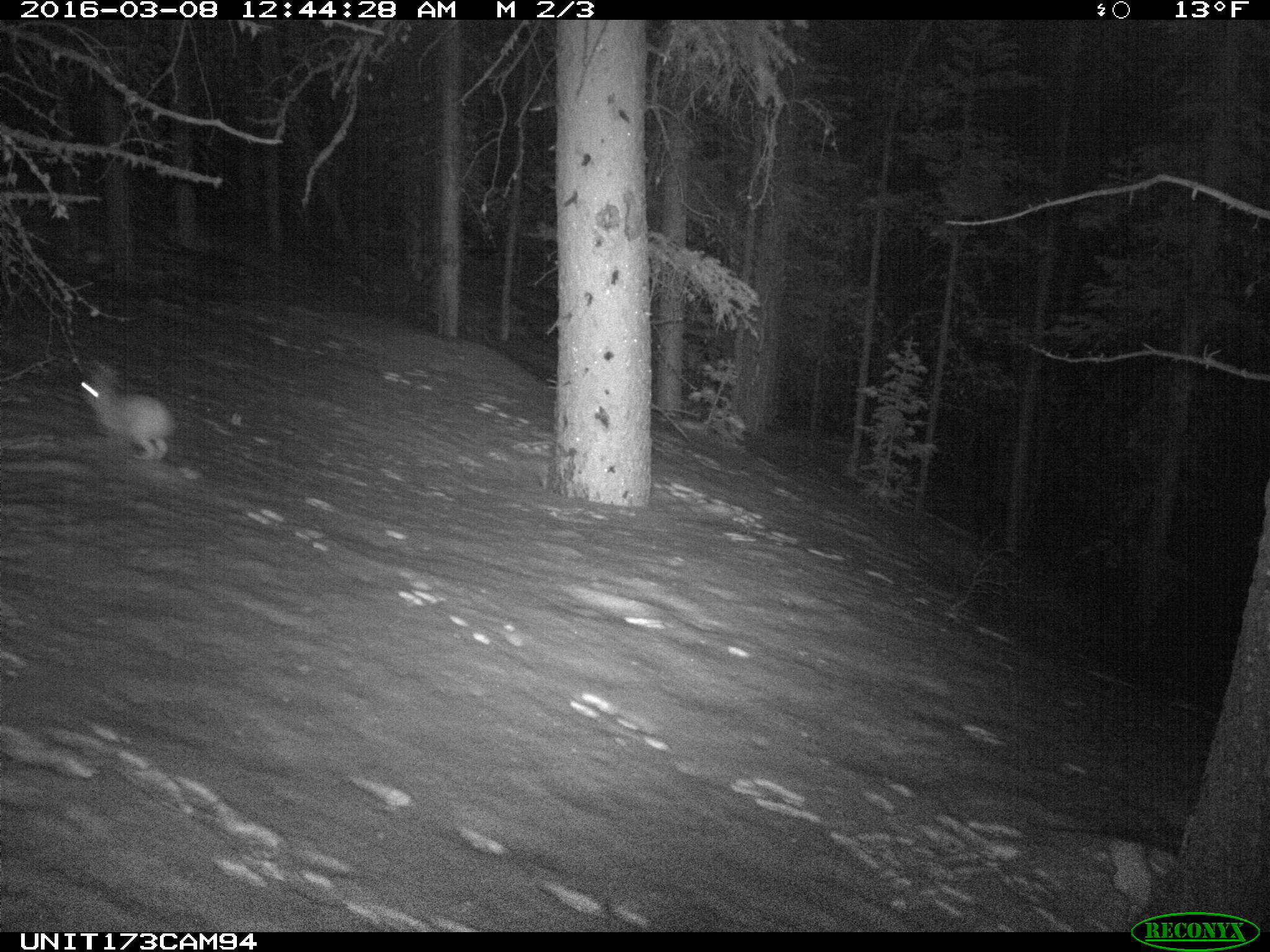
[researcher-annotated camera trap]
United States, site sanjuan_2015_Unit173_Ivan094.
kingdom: Animalia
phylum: Chordata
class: Mammalia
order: Lagomorpha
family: Leporidae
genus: Lepus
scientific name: Lepus americanus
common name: snowshoe hare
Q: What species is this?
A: Lepus americanus (snowshoe hare).